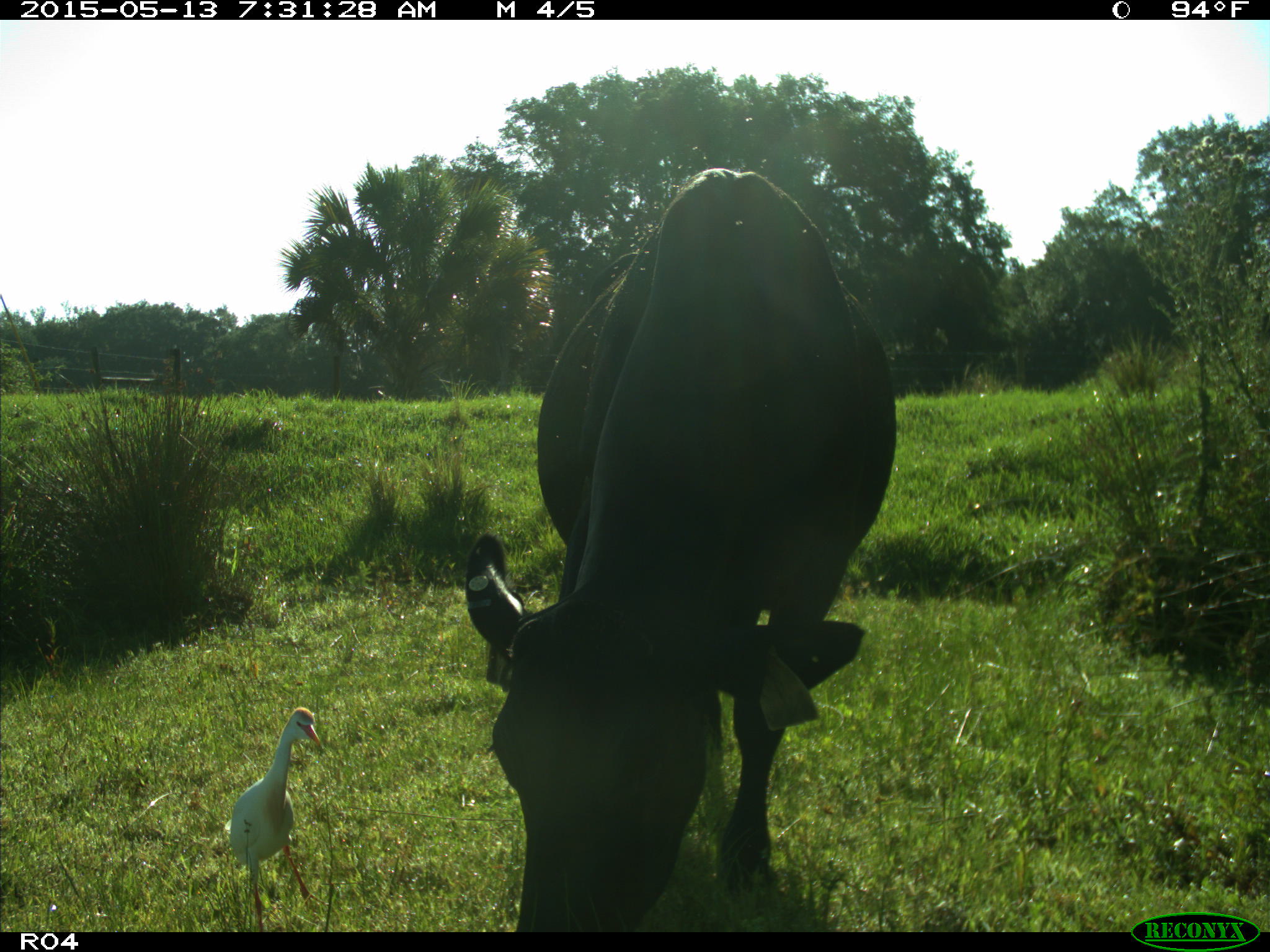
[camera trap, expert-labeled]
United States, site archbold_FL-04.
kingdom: Animalia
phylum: Chordata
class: Mammalia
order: Artiodactyla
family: Bovidae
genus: Bos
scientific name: Bos taurus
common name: domestic cow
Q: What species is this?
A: Bos taurus (domestic cow).